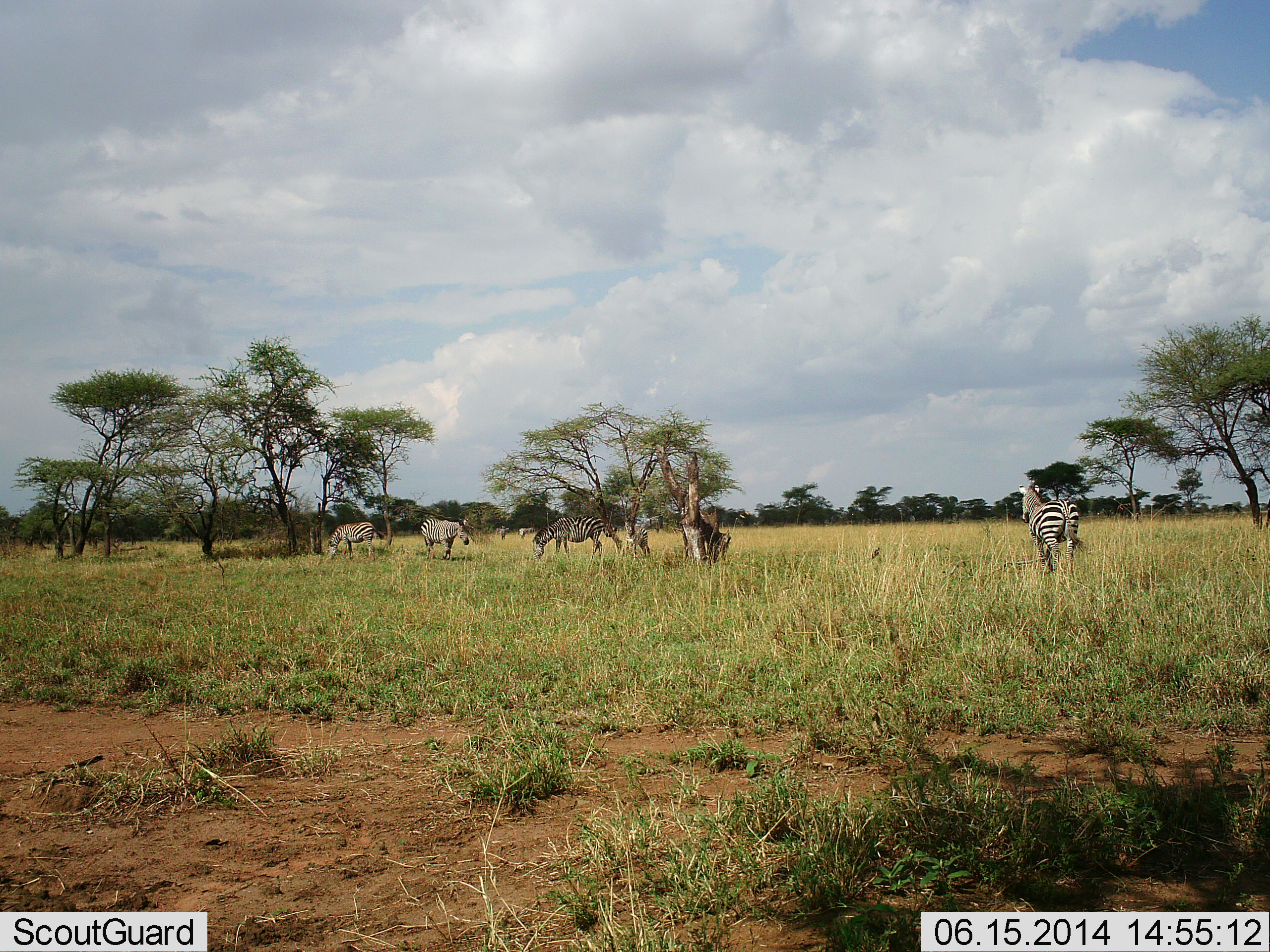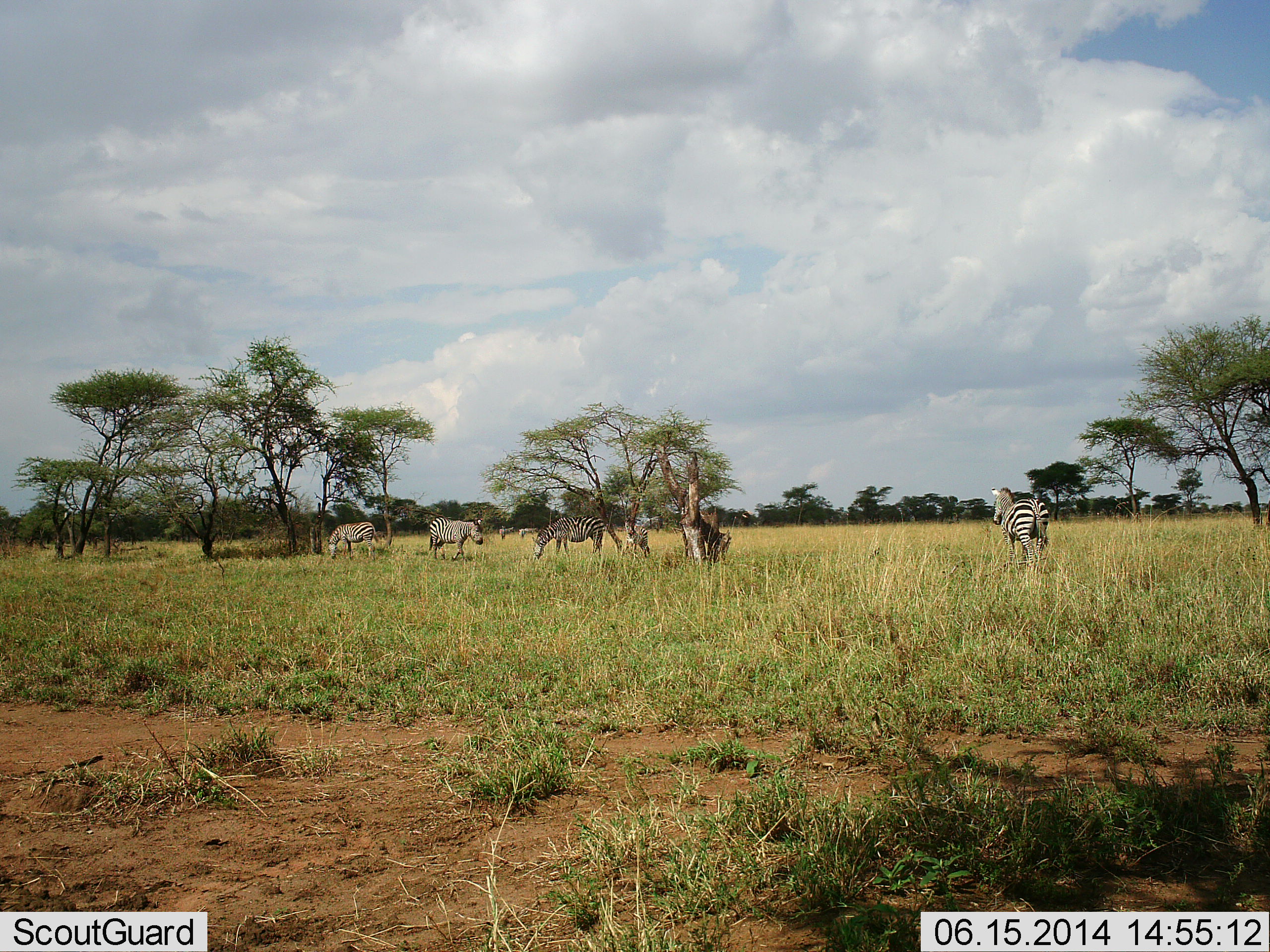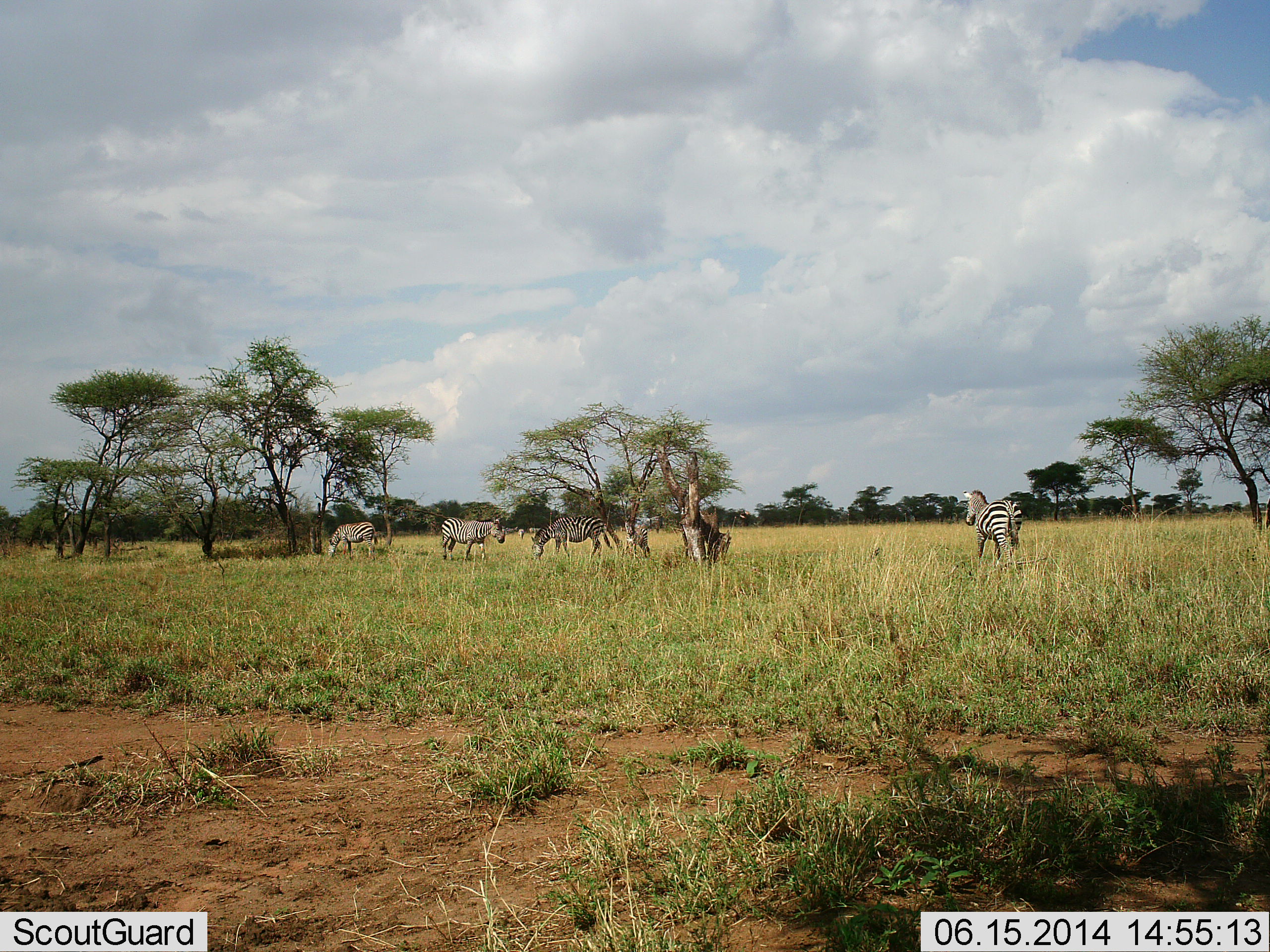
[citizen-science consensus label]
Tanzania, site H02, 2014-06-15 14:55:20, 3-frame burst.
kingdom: Animalia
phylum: Chordata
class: Mammalia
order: Perissodactyla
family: Equidae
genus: Equus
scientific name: Equus quagga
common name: plains zebra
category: zebra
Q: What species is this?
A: Zebra (plains zebra) (Equus quagga).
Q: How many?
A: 6.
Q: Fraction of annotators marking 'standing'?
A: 60%.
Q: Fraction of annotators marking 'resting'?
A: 0%.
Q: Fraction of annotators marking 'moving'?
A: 70%.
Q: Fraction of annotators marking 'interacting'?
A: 0%.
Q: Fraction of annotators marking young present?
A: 0%.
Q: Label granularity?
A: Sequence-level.